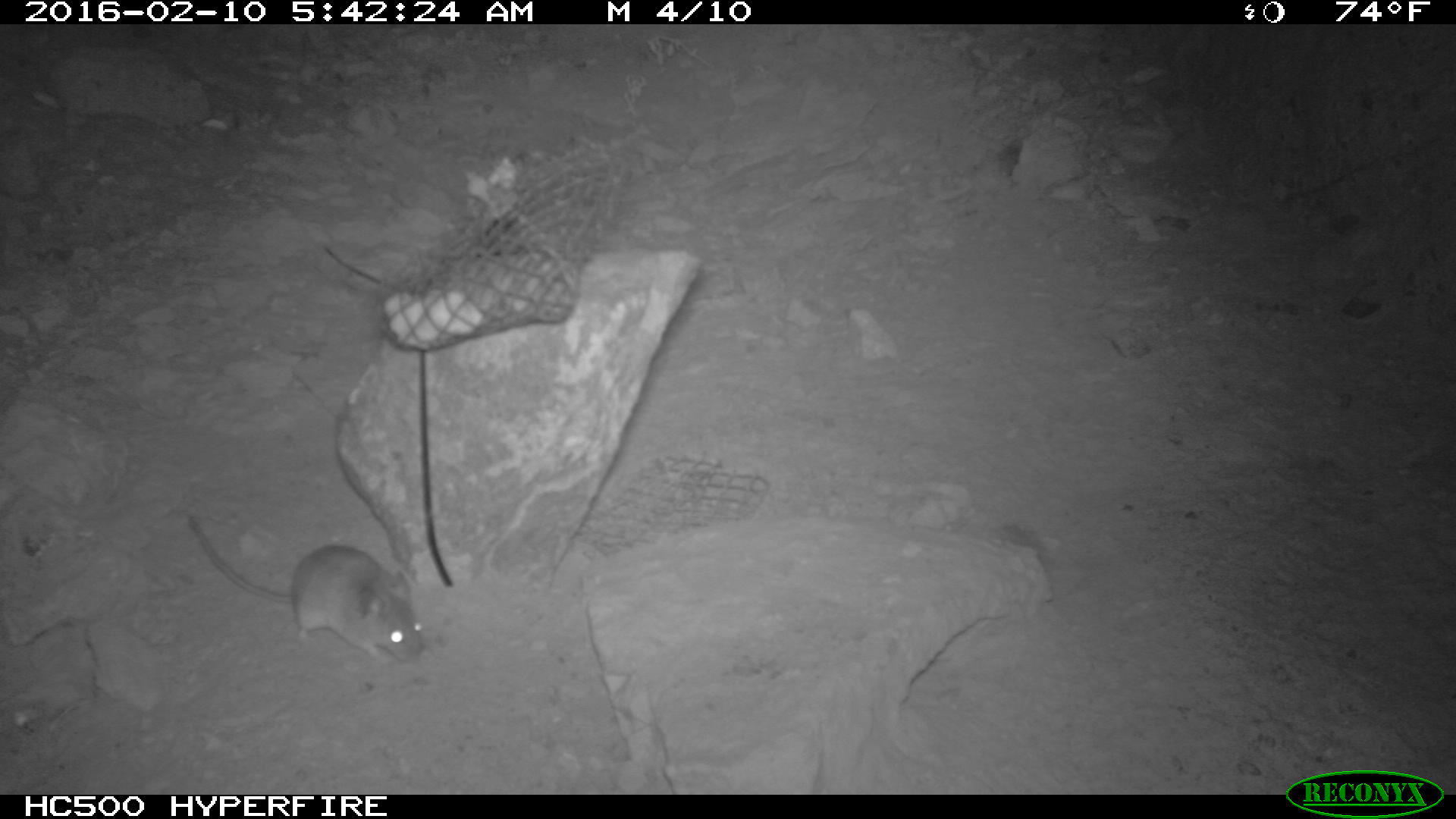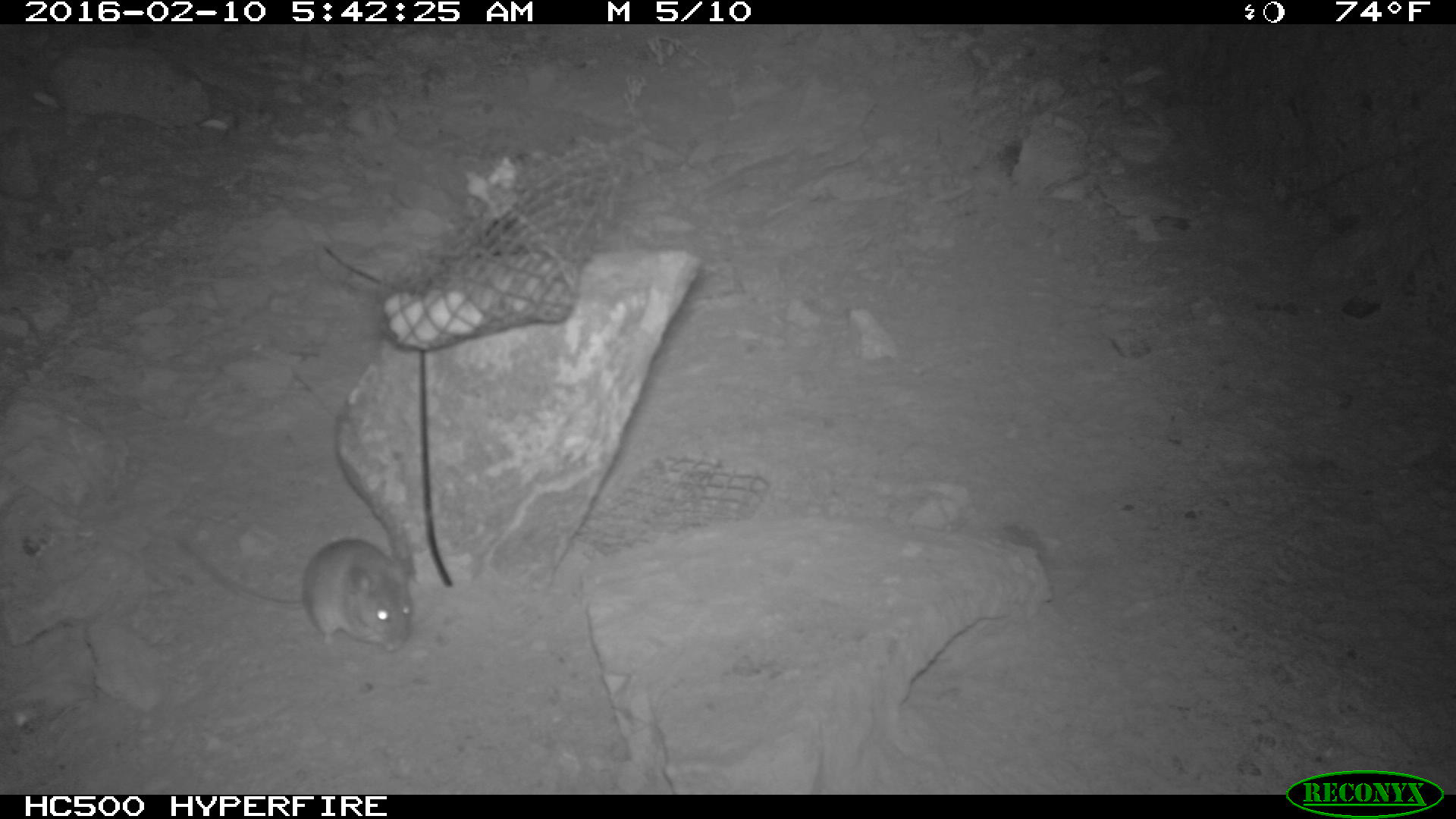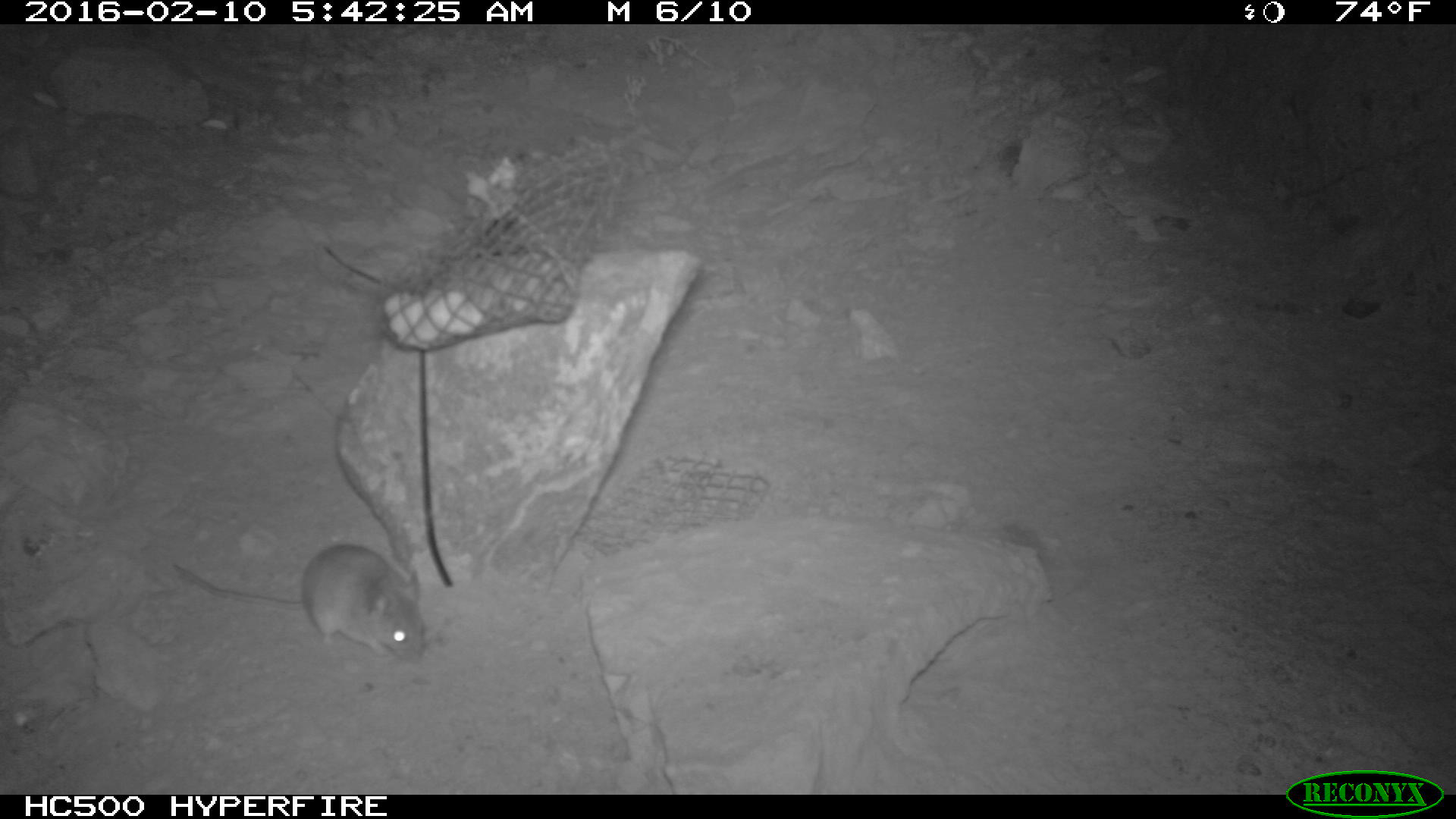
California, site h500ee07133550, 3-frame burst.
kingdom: Animalia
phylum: Chordata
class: Mammalia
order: Rodentia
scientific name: Rodentia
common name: rodent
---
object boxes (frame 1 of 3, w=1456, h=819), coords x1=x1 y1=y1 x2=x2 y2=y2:
rodent: x1=187 y1=511 x2=424 y2=664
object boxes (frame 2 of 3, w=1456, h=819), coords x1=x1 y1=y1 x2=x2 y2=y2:
rodent: x1=174 y1=536 x2=413 y2=651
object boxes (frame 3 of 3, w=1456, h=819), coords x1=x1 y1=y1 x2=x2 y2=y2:
rodent: x1=170 y1=546 x2=425 y2=664